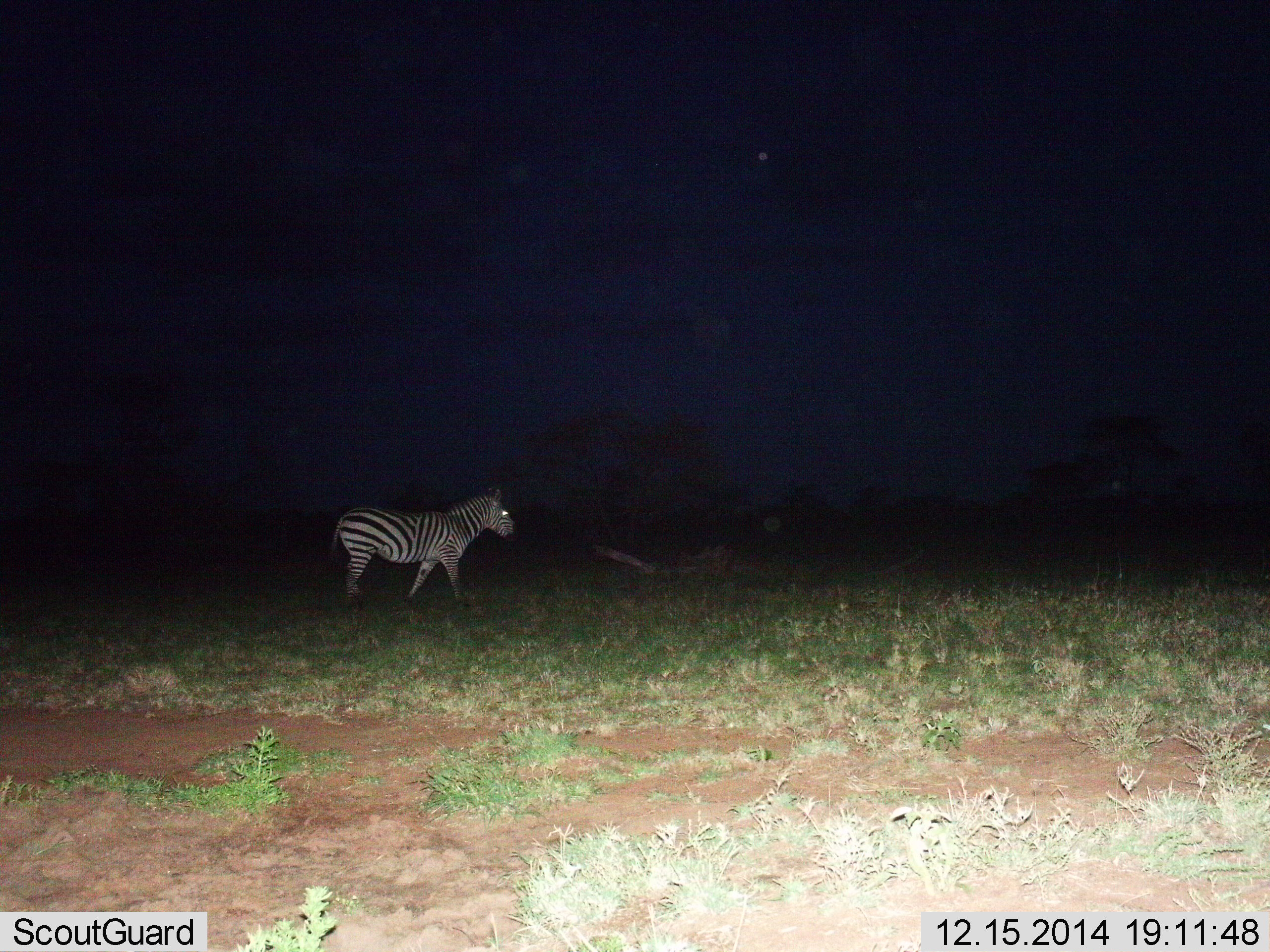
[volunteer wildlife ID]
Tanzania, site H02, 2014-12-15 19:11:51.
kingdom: Animalia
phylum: Chordata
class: Mammalia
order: Perissodactyla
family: Equidae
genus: Equus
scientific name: Equus quagga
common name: plains zebra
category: zebra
Zebra (plains zebra) (Equus quagga), count 1. Behavior (volunteer vote fractions): standing 0%, resting 0%, moving 100%, interacting 0%. Young present (vote fraction): 0%. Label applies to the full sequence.